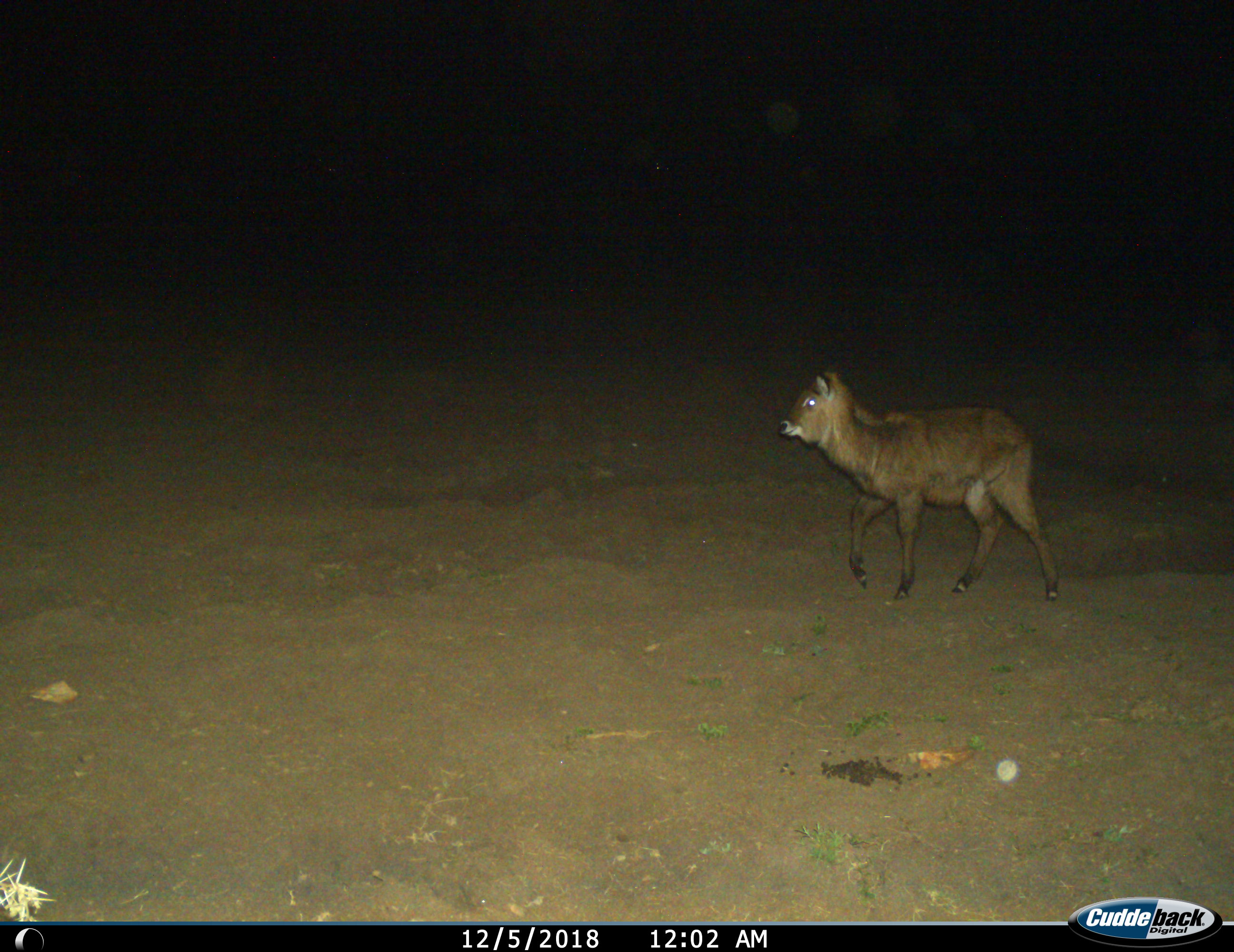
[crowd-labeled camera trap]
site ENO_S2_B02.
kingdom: Animalia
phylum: Chordata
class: Mammalia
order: Artiodactyla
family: Bovidae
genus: Kobus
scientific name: Kobus ellipsiprymnus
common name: waterbuck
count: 1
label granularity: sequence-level